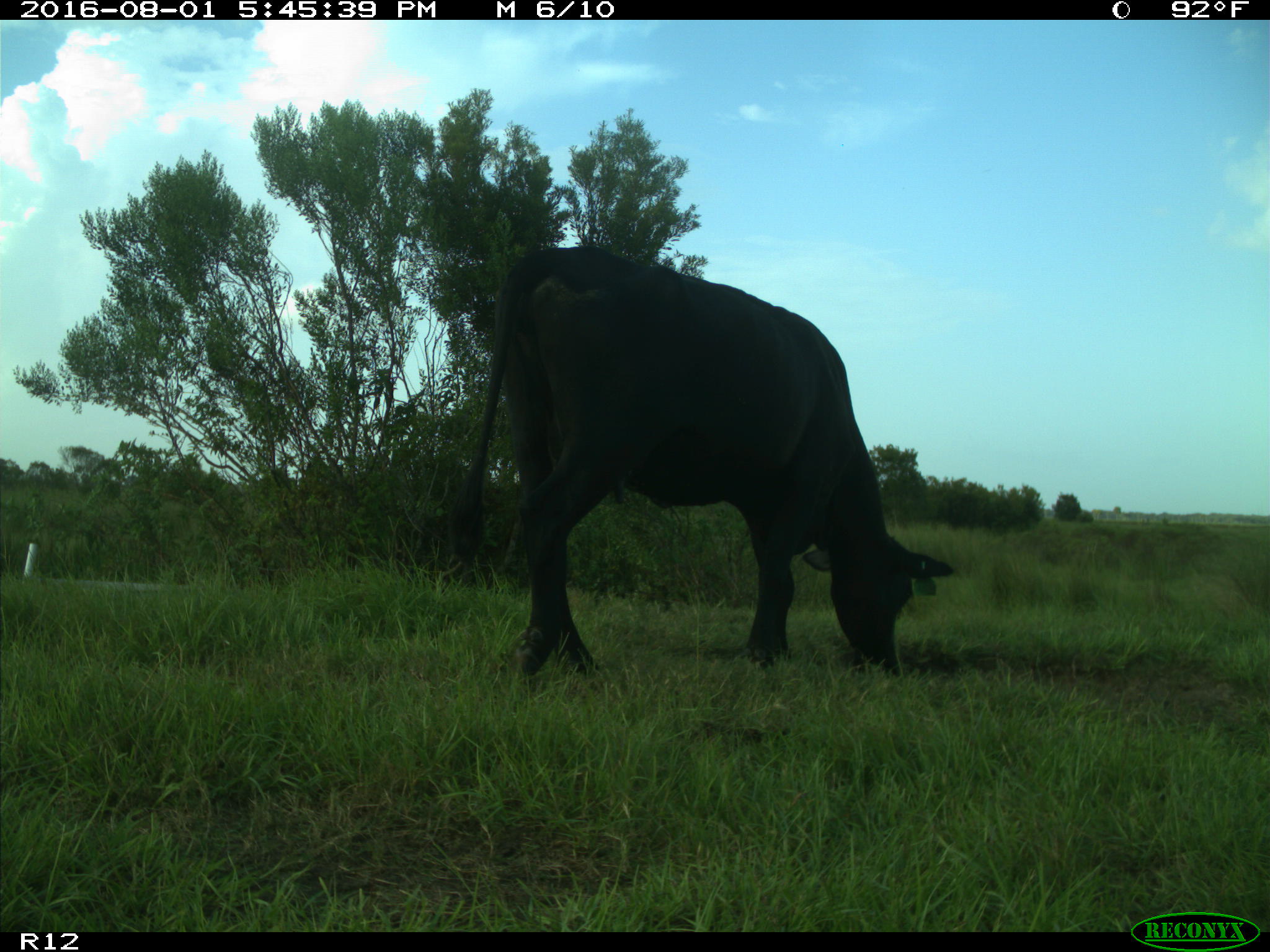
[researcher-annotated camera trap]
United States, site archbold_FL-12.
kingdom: Animalia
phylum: Chordata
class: Mammalia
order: Artiodactyla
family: Bovidae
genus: Bos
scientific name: Bos taurus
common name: domestic cow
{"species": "Bos taurus (domestic cow)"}